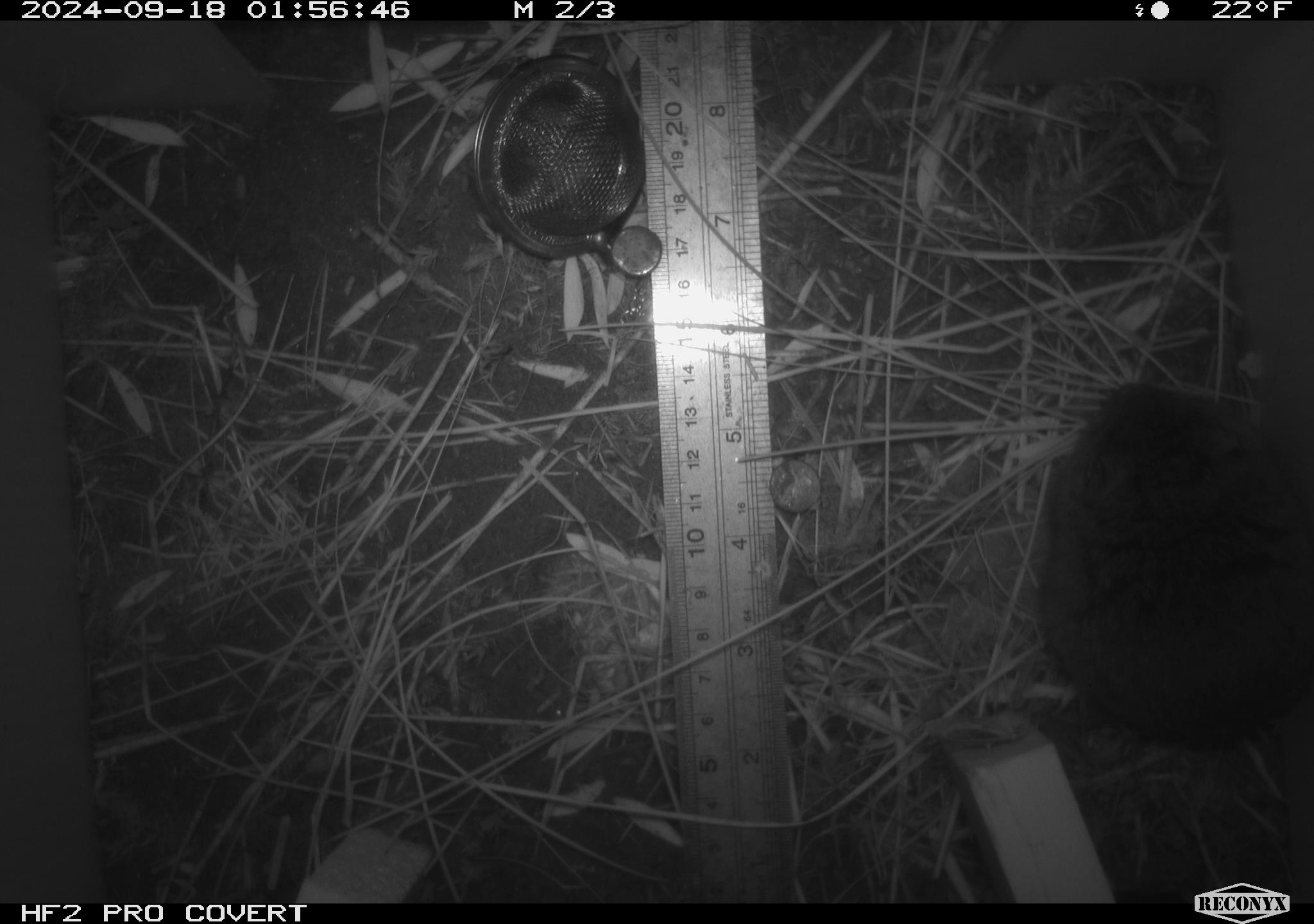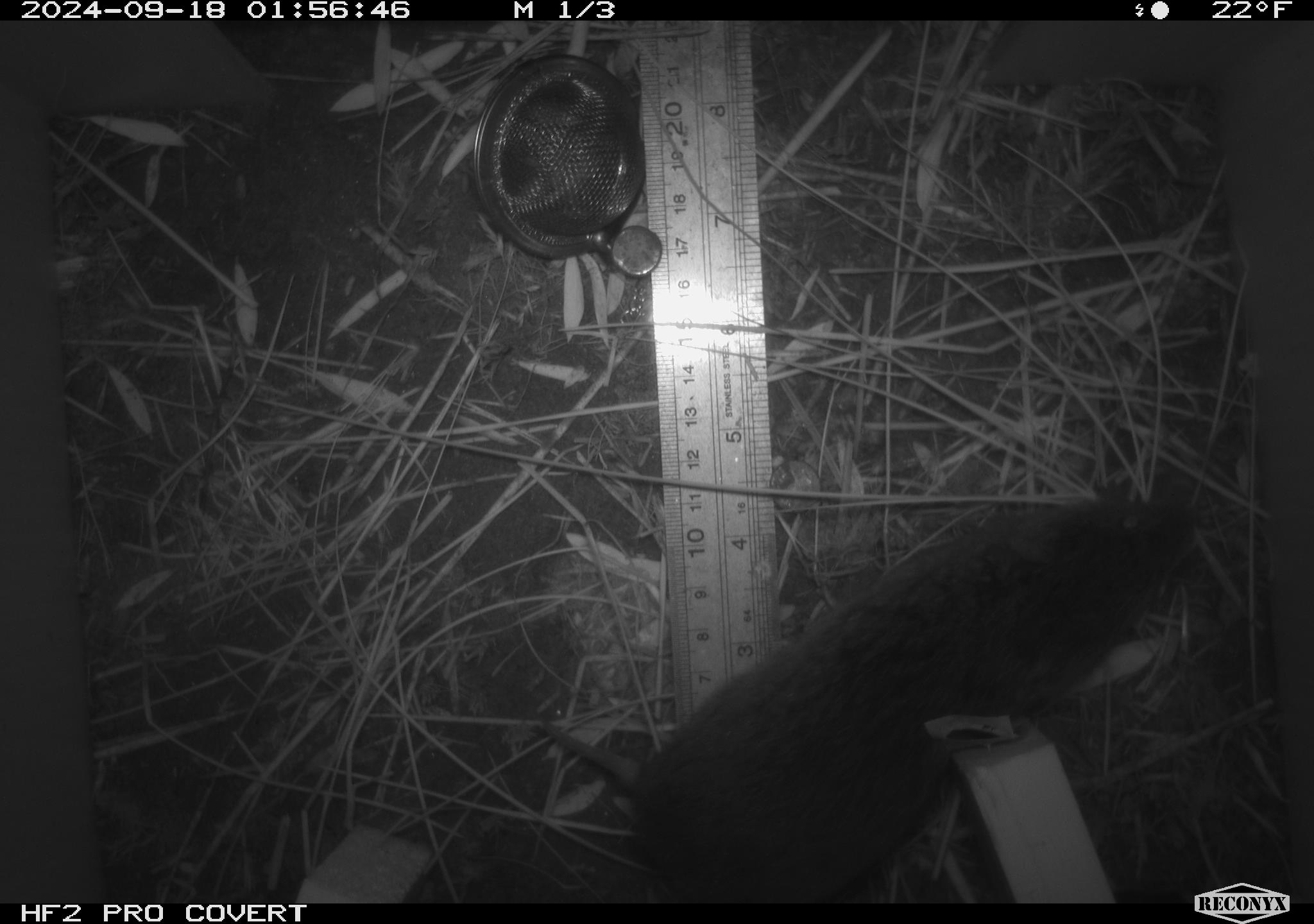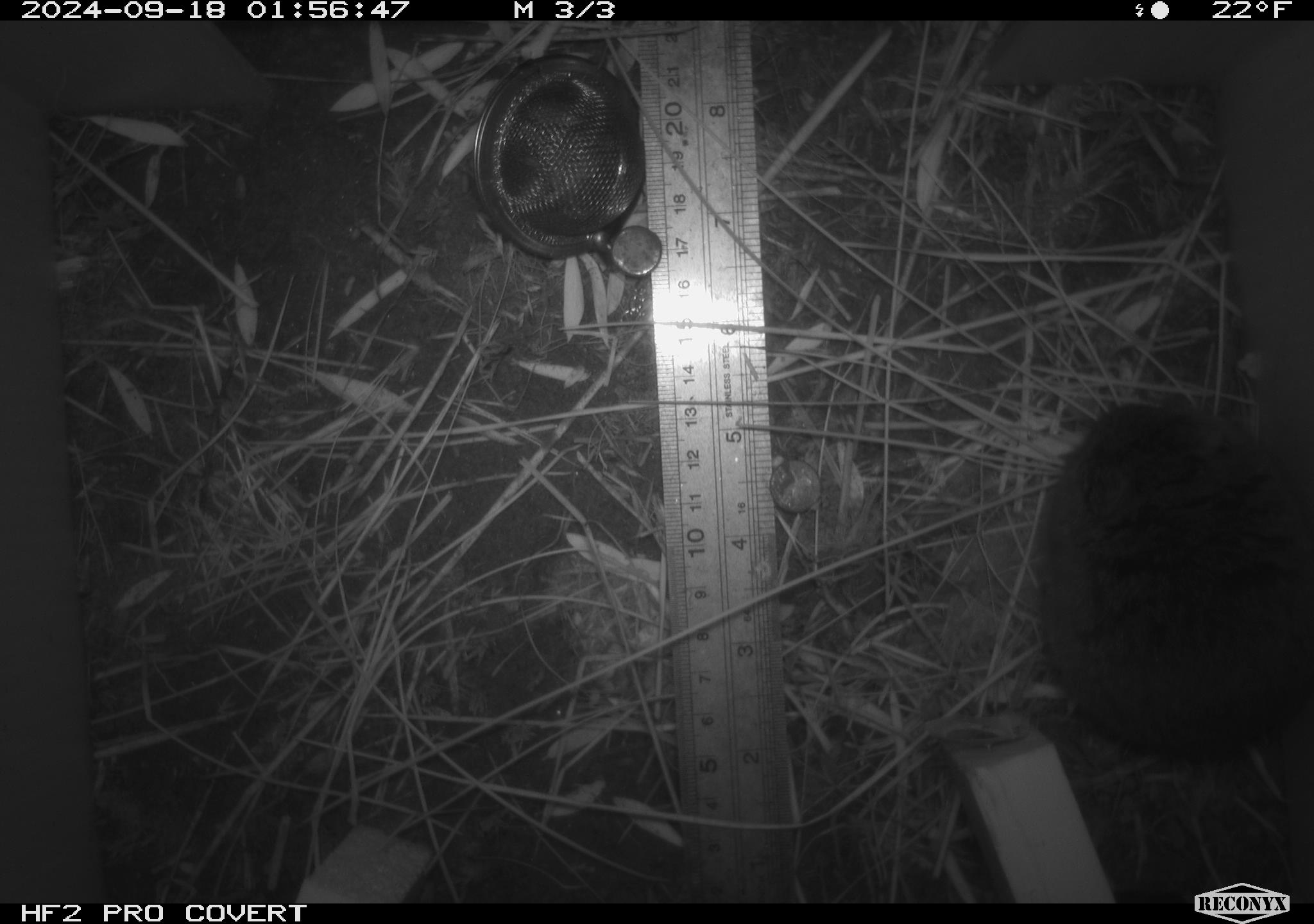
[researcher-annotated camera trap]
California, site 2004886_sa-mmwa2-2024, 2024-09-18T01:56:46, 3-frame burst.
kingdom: Animalia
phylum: Chordata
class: Mammalia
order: Rodentia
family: Cricetidae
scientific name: Arvicolinae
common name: voles, lemmings, and muskrats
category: arvicolinae subfamily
Arvicolinae subfamily (voles, lemmings, and muskrats) (Arvicolinae).